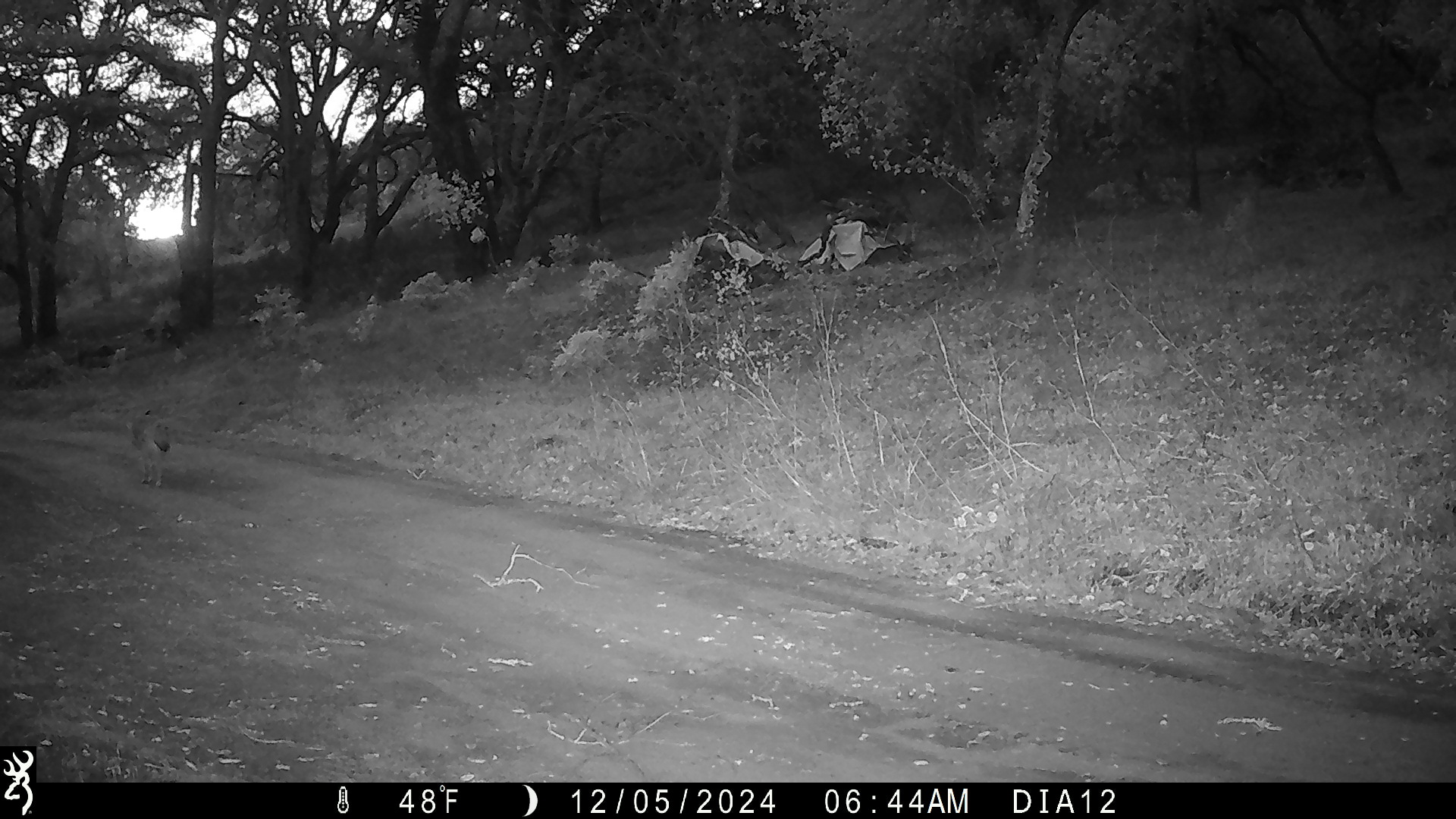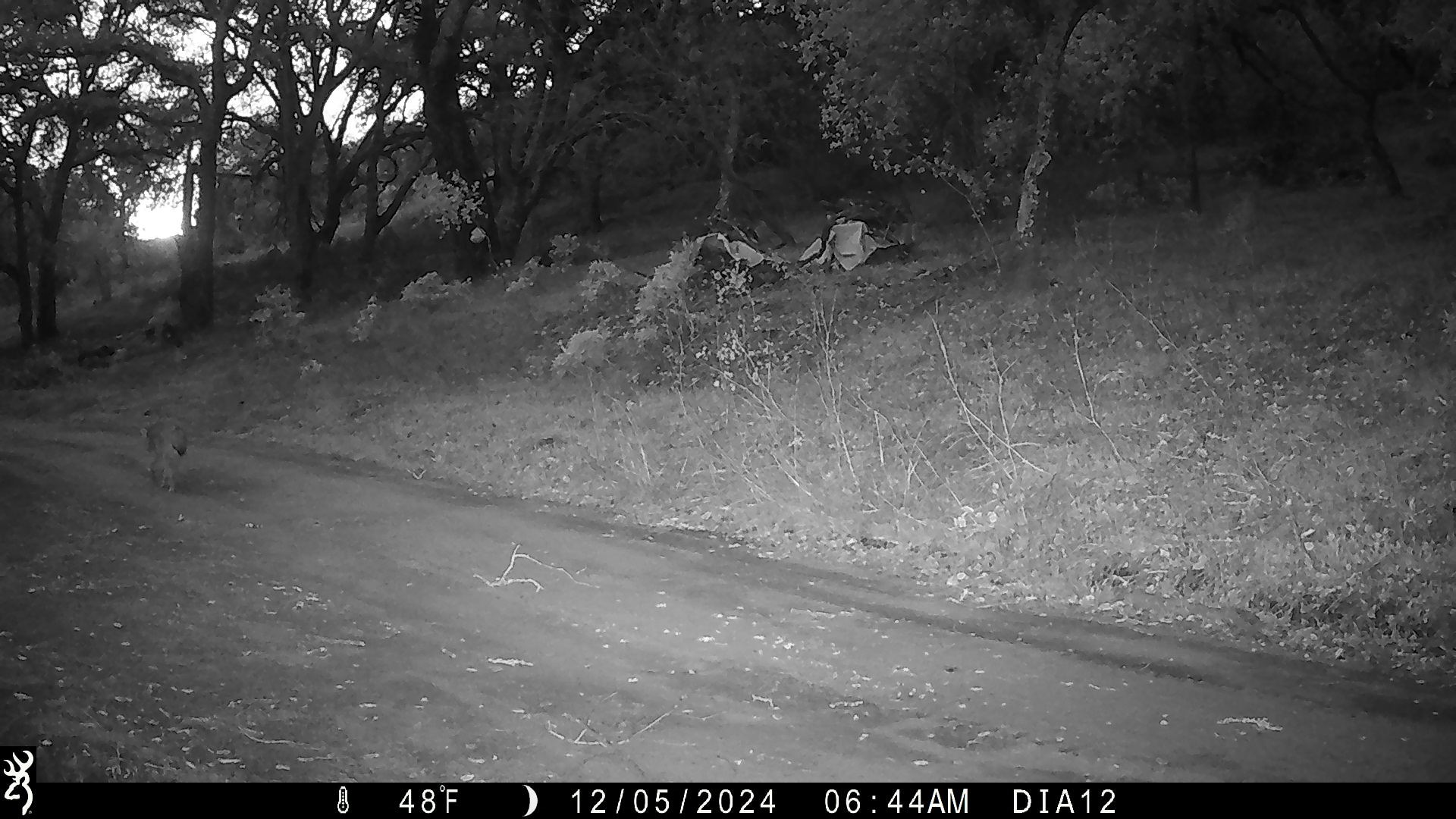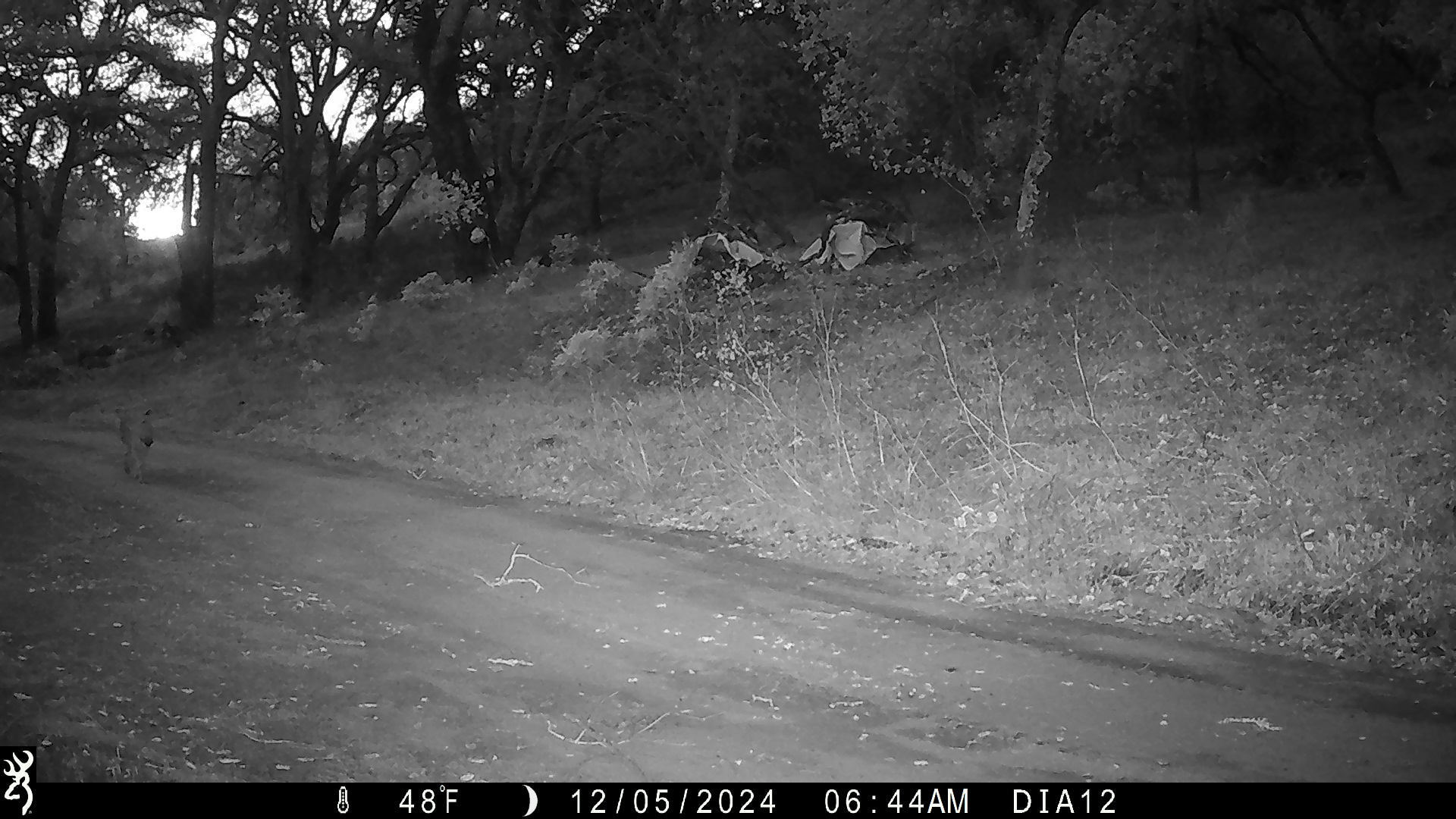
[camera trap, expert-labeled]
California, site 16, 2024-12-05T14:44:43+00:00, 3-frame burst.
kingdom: Animalia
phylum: Chordata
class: Mammalia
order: Carnivora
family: Canidae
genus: Canis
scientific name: Canis latrans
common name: coyote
Coyote (Canis latrans).